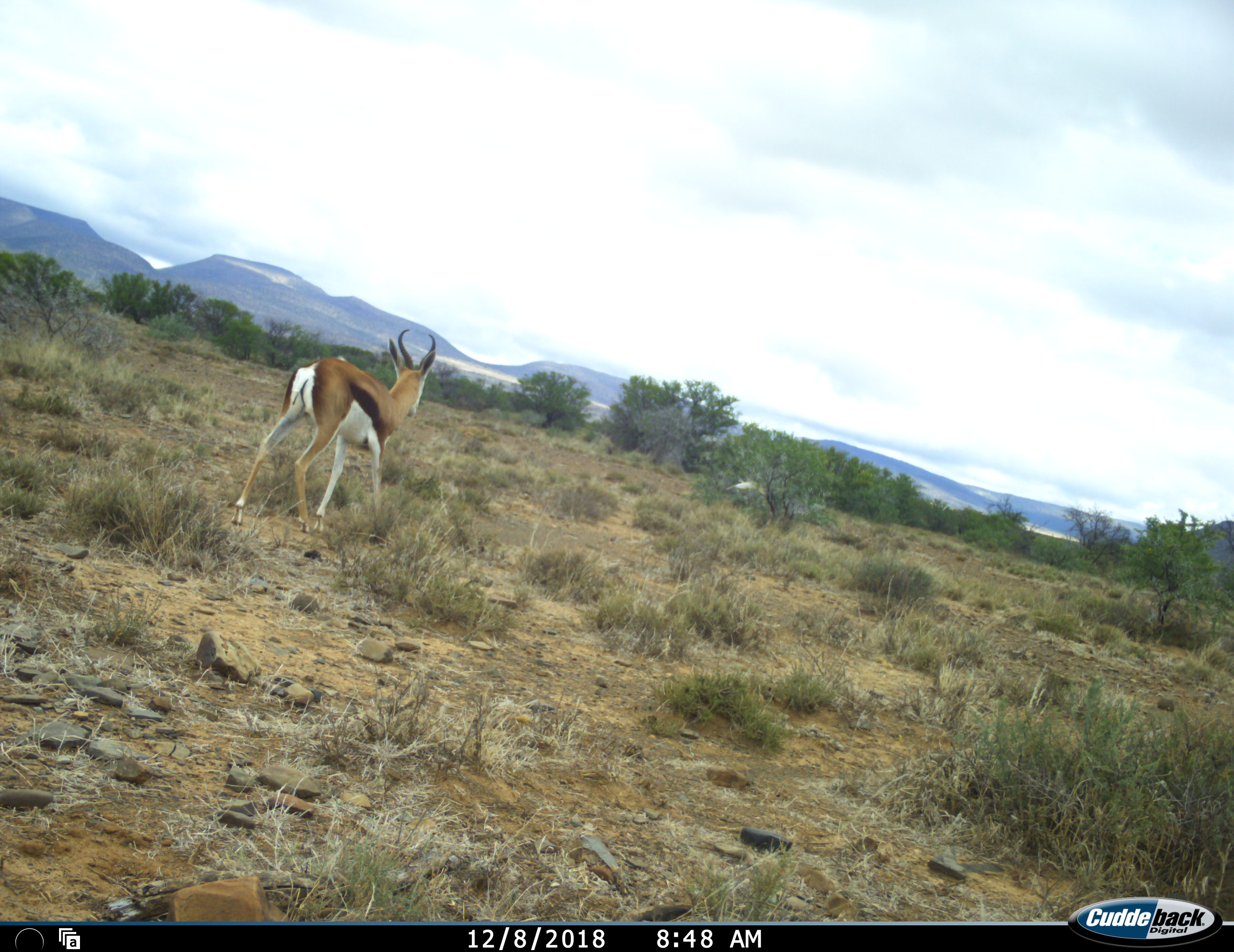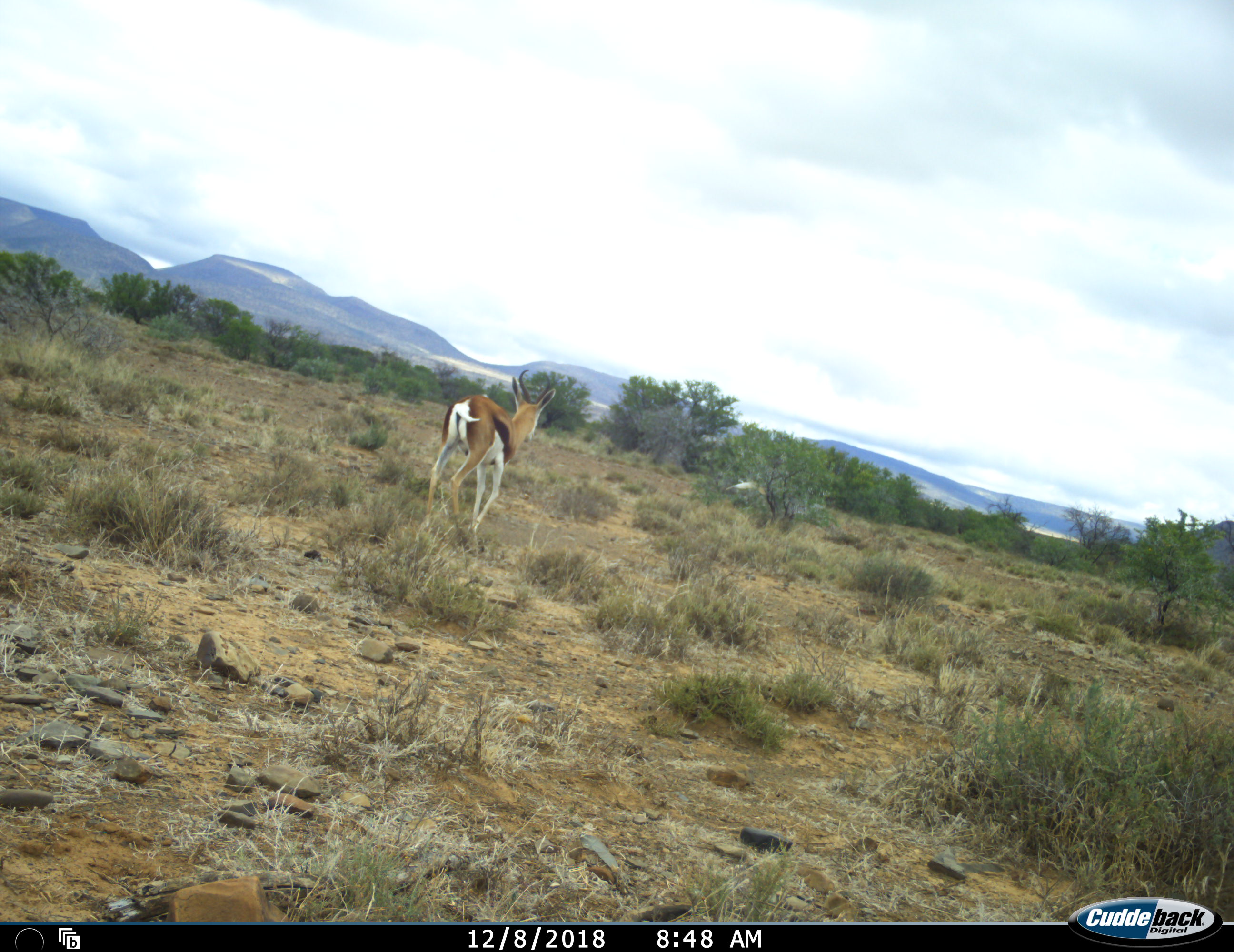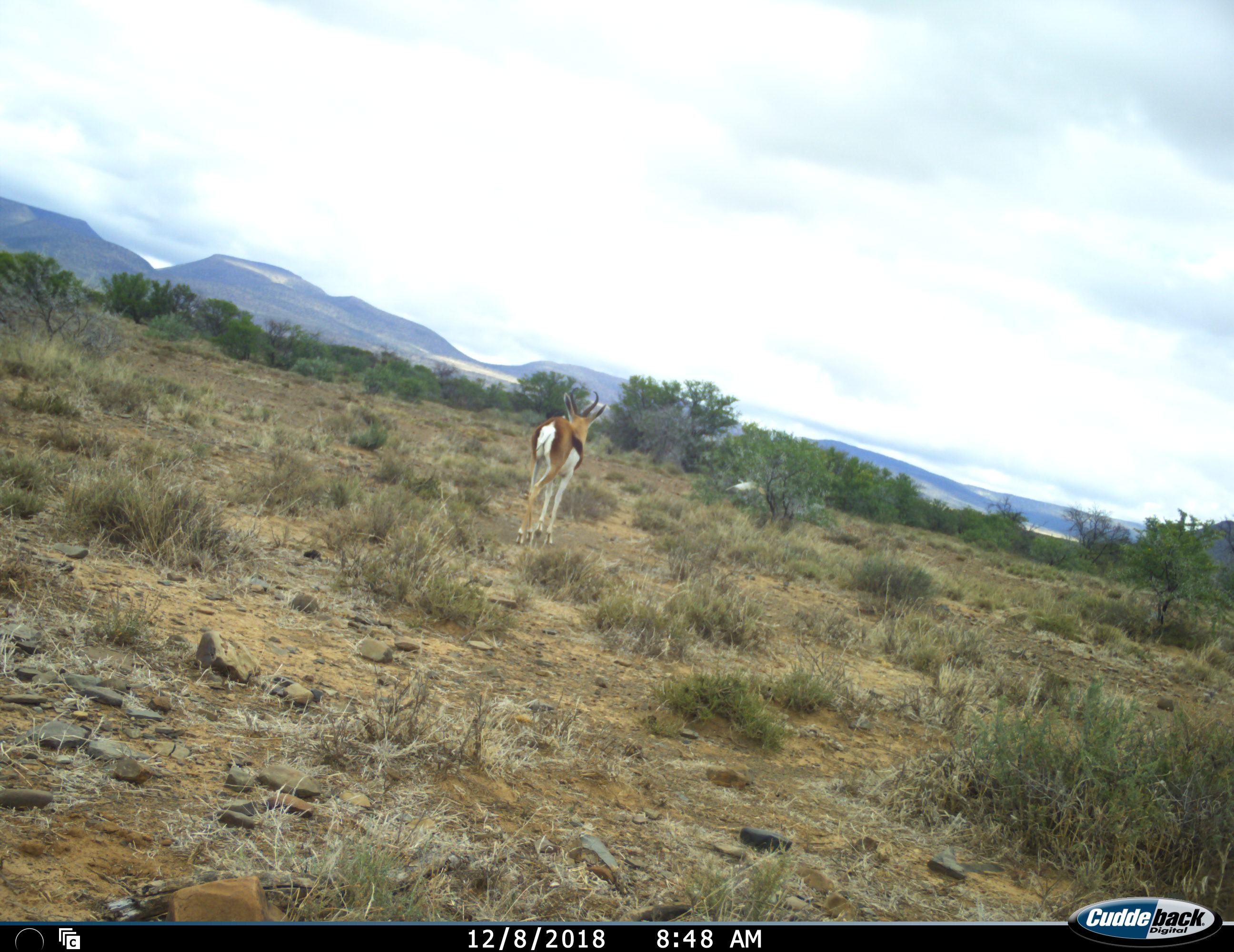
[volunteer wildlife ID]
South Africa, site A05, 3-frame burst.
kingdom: Animalia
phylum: Chordata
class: Mammalia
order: Artiodactyla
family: Bovidae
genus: Antidorcas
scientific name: Antidorcas marsupialis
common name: springbok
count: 1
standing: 0%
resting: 0%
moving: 100%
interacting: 0%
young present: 0%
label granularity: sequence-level